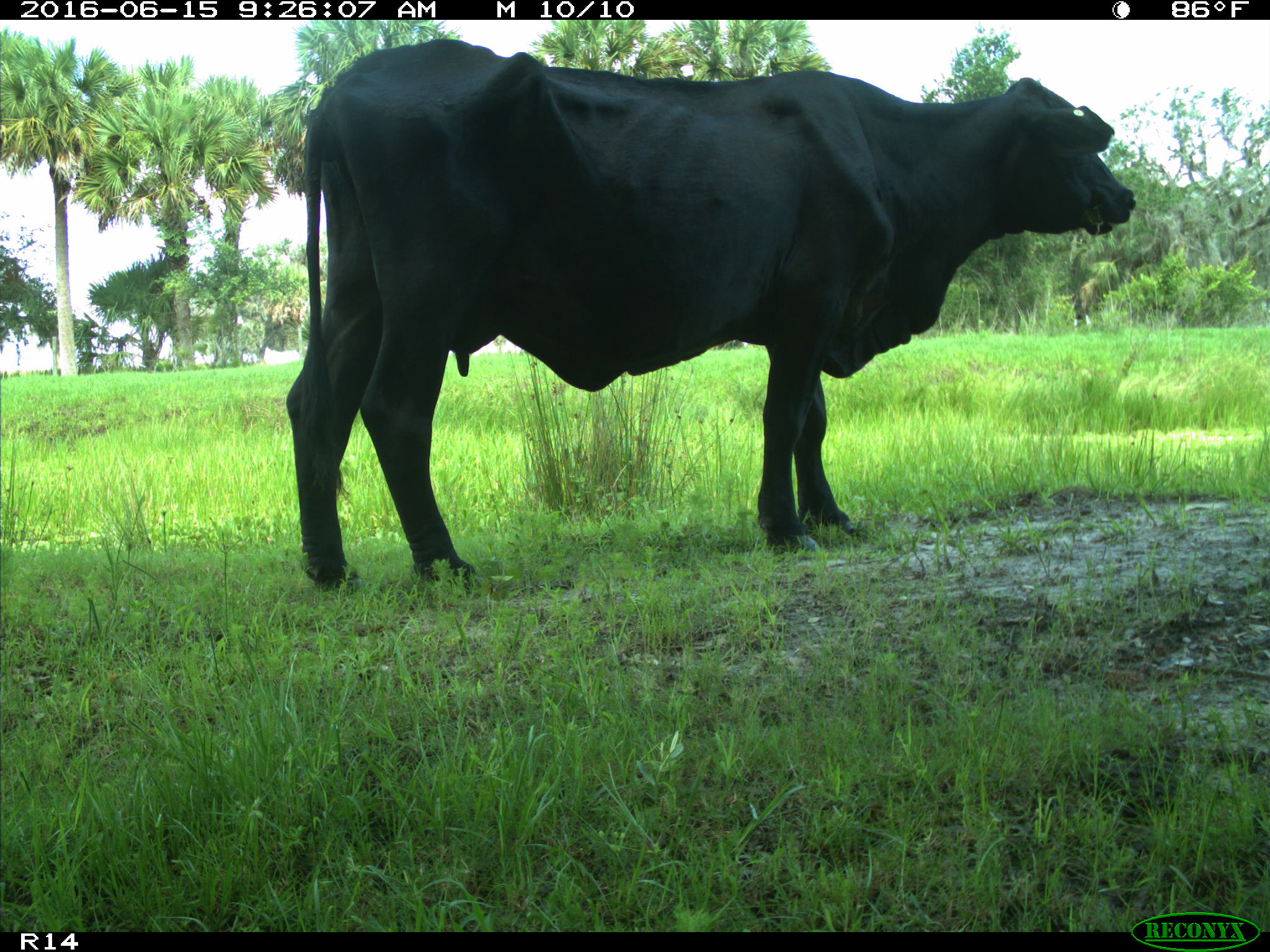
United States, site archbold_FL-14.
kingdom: Animalia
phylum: Chordata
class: Mammalia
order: Artiodactyla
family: Bovidae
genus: Bos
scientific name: Bos taurus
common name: domestic cow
Bos taurus (domestic cow).